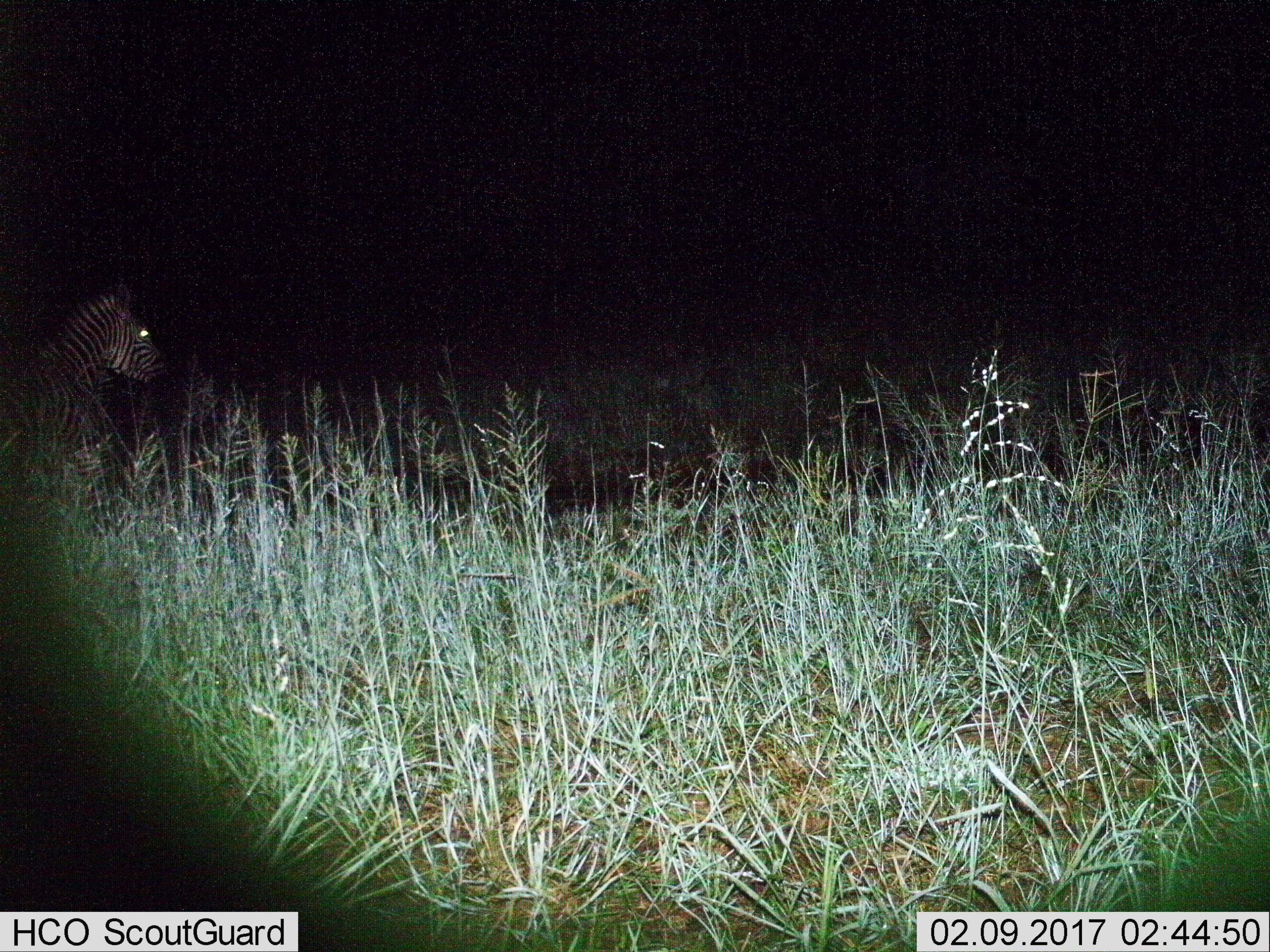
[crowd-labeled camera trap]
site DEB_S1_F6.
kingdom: Animalia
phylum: Chordata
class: Mammalia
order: Perissodactyla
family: Equidae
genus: Equus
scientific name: Equus quagga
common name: plains zebra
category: zebraplains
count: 1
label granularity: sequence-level